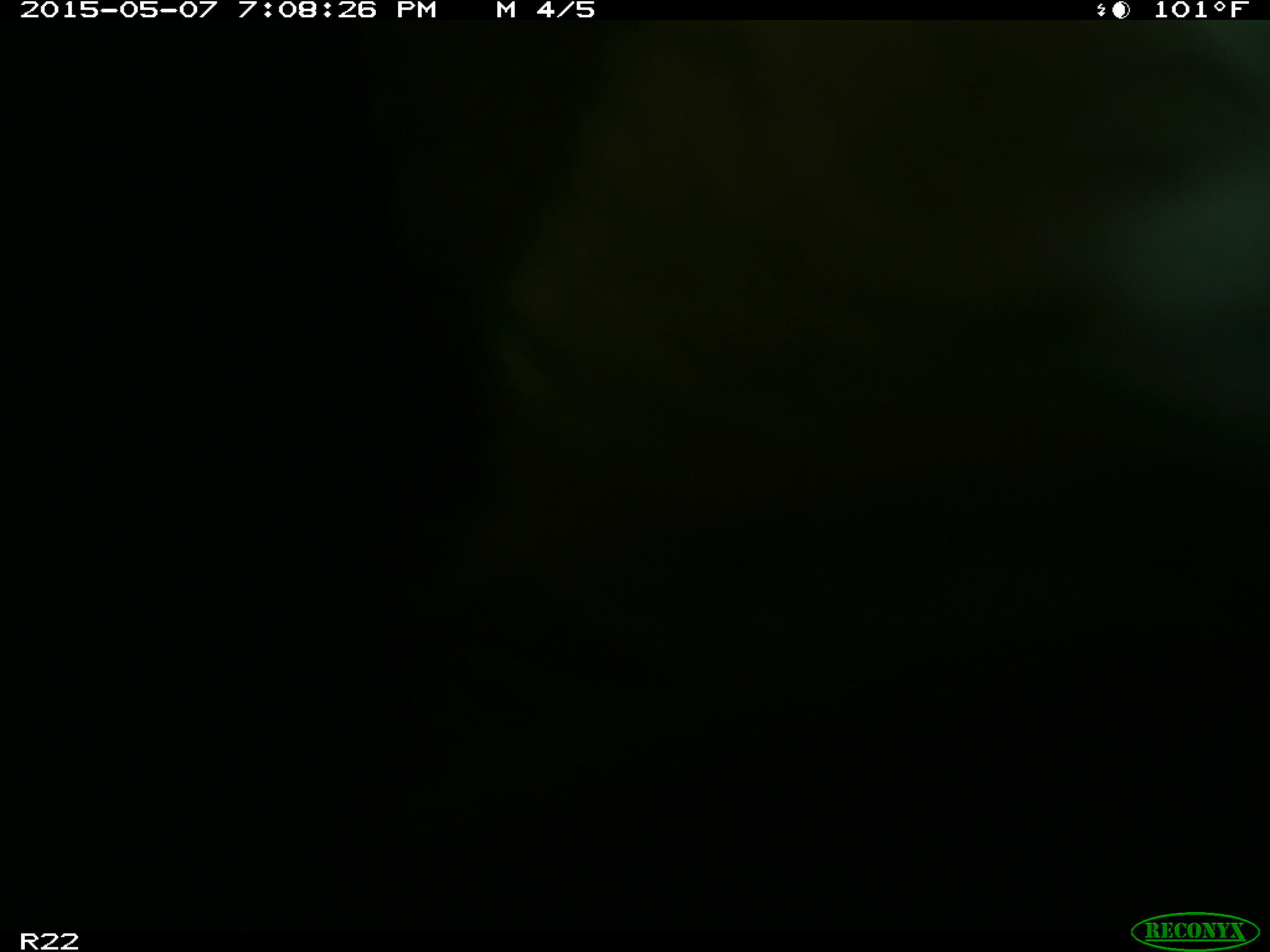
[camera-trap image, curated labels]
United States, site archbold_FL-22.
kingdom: Animalia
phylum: Chordata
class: Mammalia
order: Artiodactyla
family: Bovidae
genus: Bos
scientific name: Bos taurus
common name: domestic cow